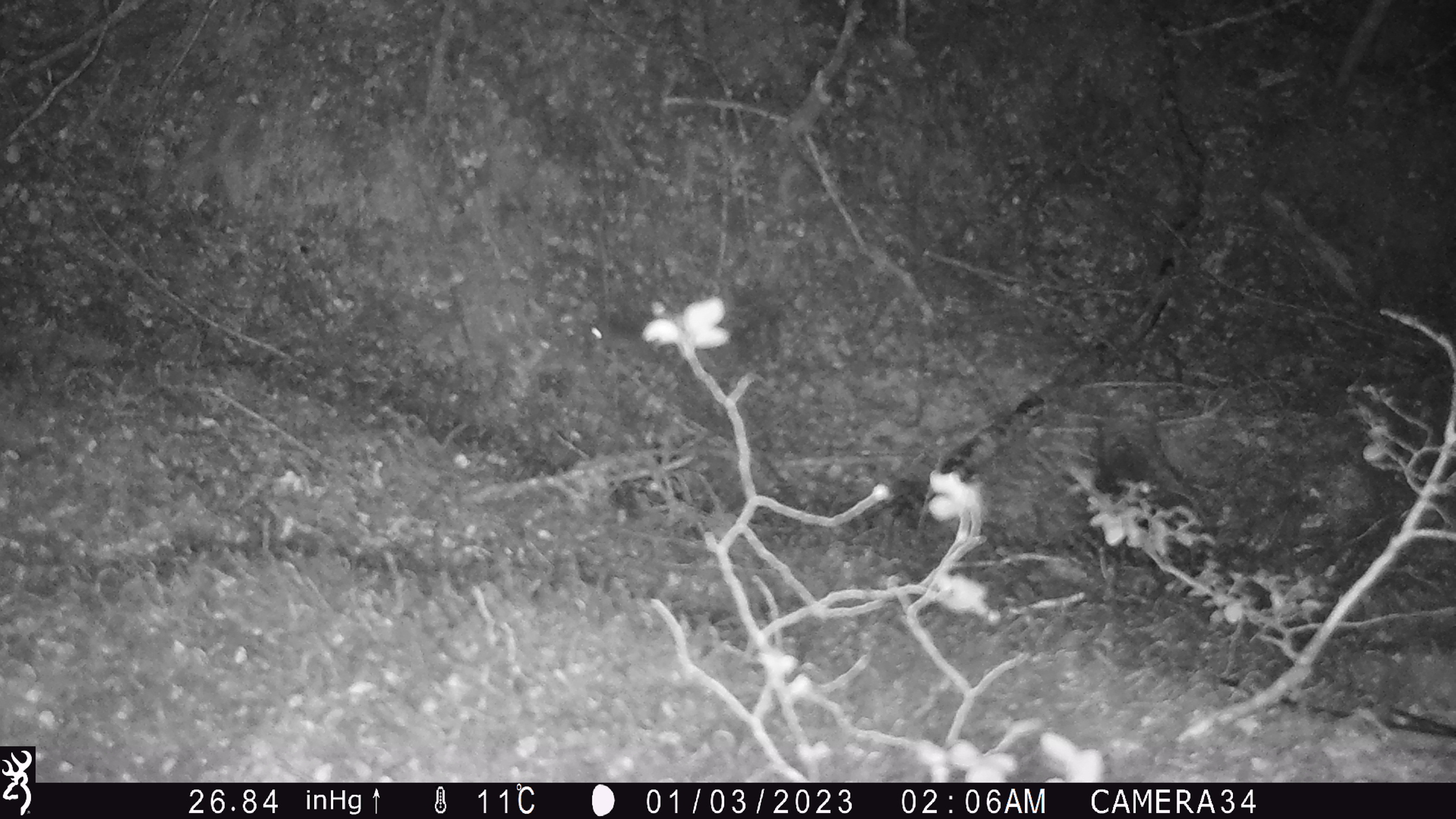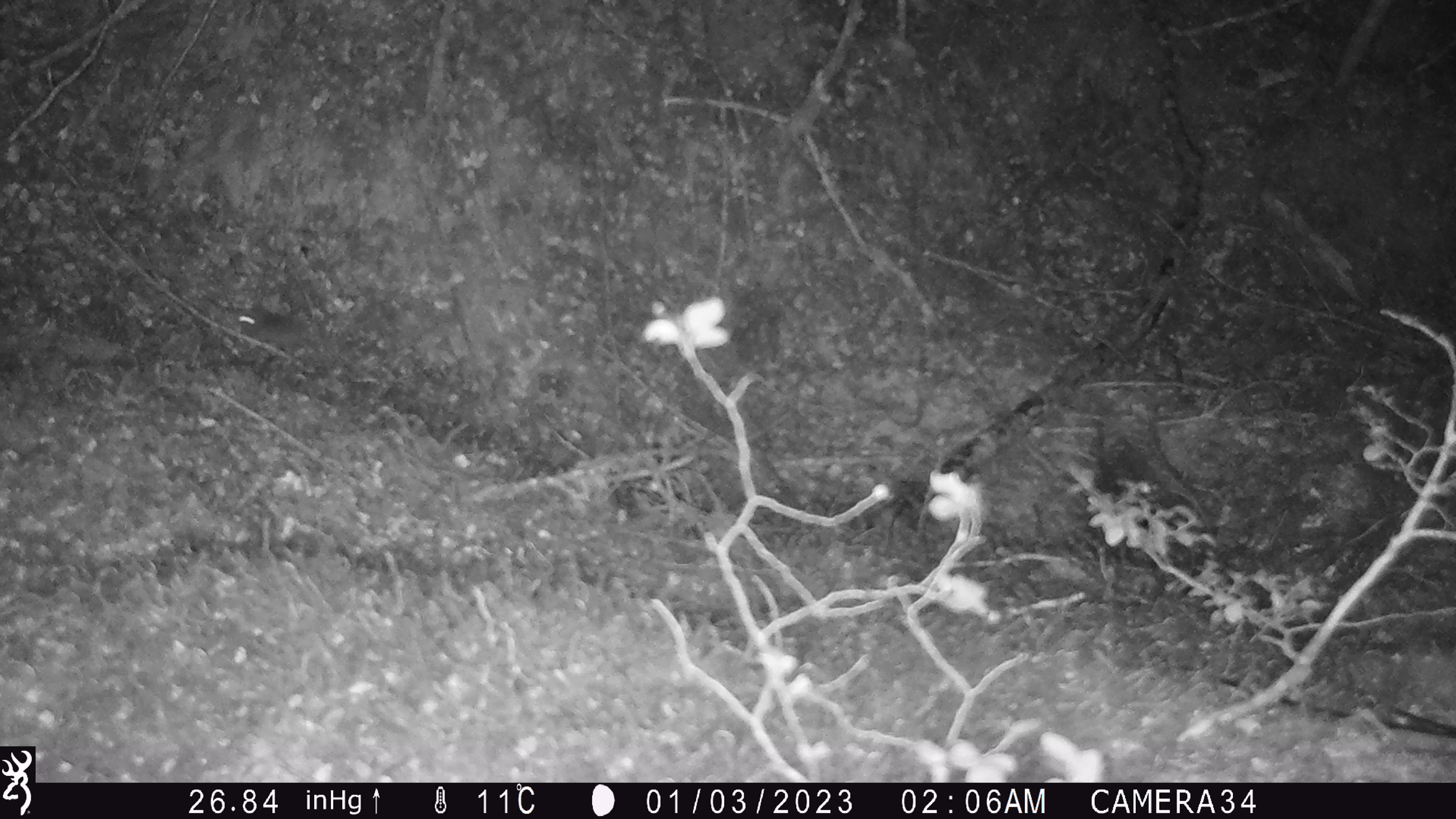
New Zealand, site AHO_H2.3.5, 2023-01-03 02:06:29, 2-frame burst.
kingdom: Animalia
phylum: Chordata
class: Mammalia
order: Rodentia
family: Muridae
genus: Mus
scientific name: Mus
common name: mouse